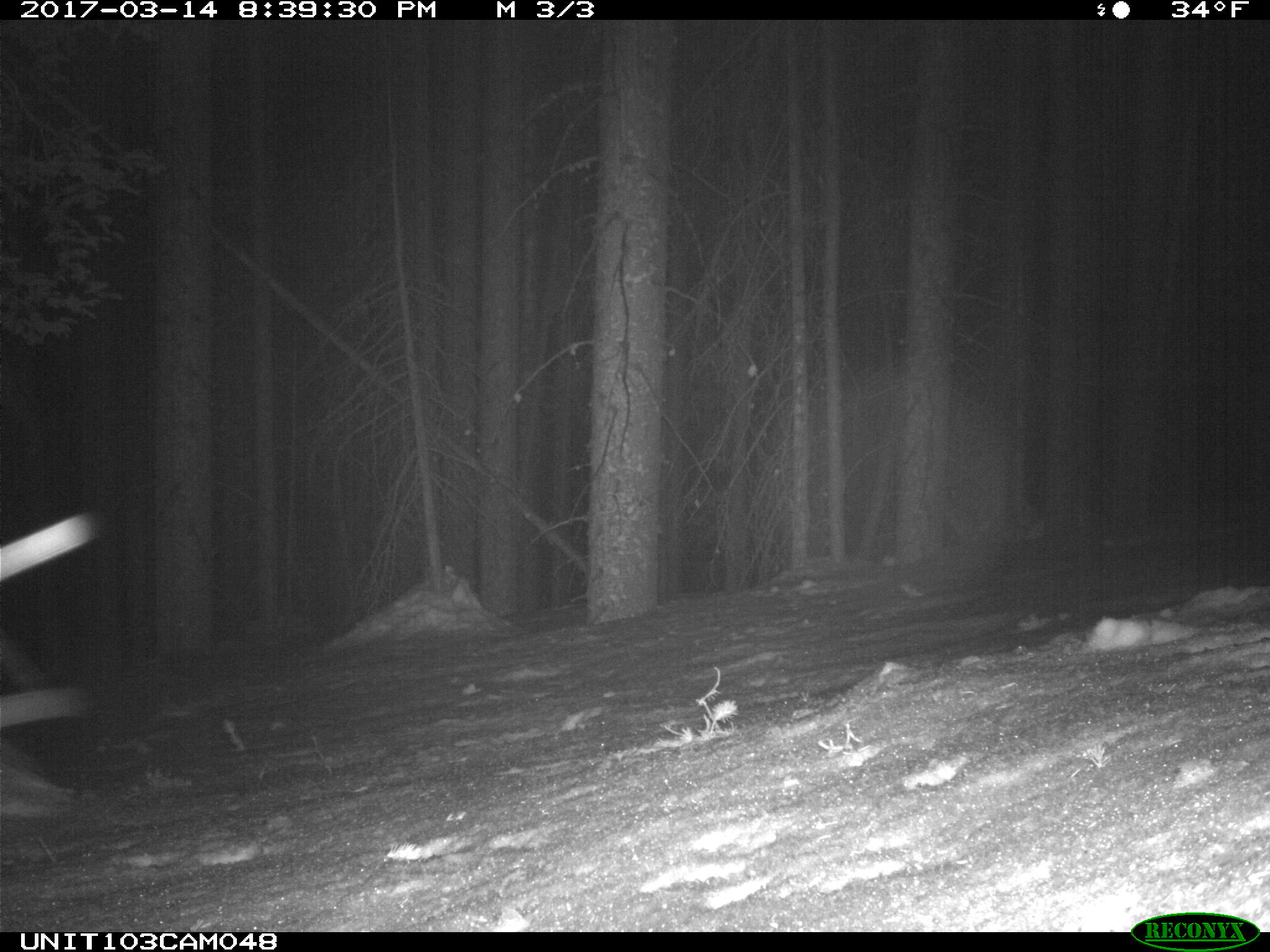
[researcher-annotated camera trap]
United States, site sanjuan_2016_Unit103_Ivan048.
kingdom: Animalia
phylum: Chordata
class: Mammalia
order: Lagomorpha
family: Leporidae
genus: Lepus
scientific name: Lepus americanus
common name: snowshoe hare